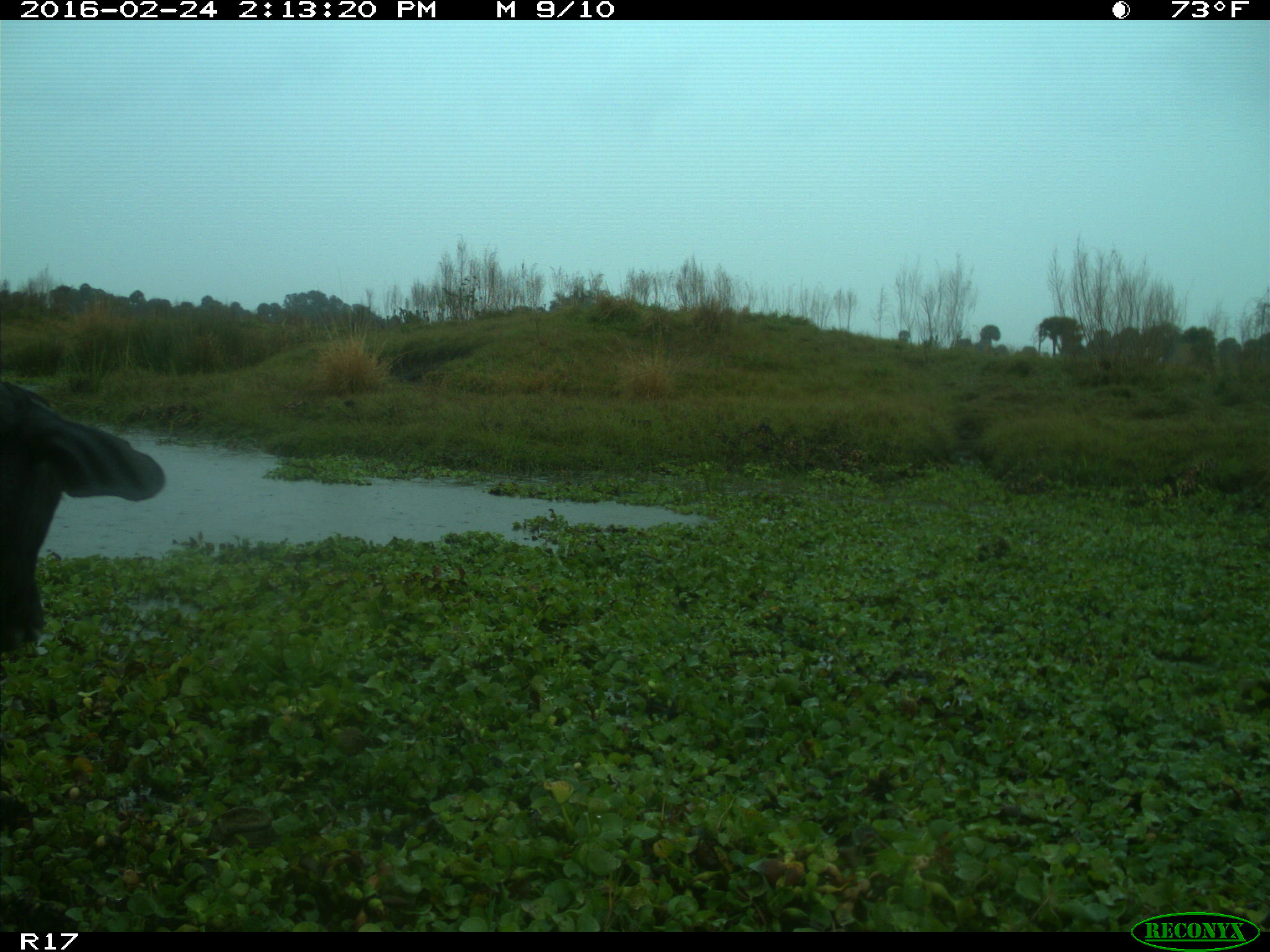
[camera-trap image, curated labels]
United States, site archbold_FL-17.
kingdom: Animalia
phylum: Chordata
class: Mammalia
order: Artiodactyla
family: Bovidae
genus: Bos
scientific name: Bos taurus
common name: domestic cow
Bos taurus (domestic cow).